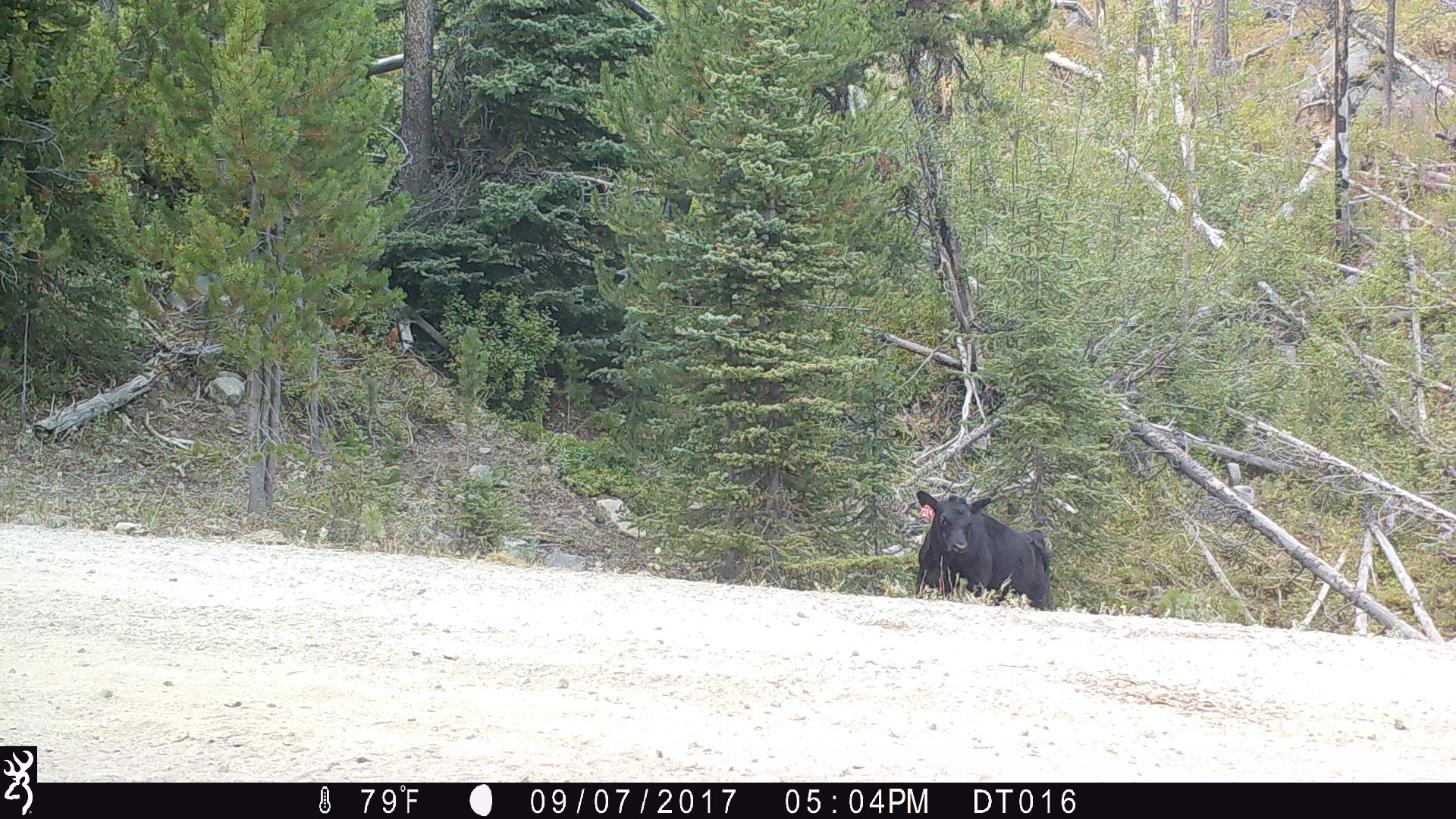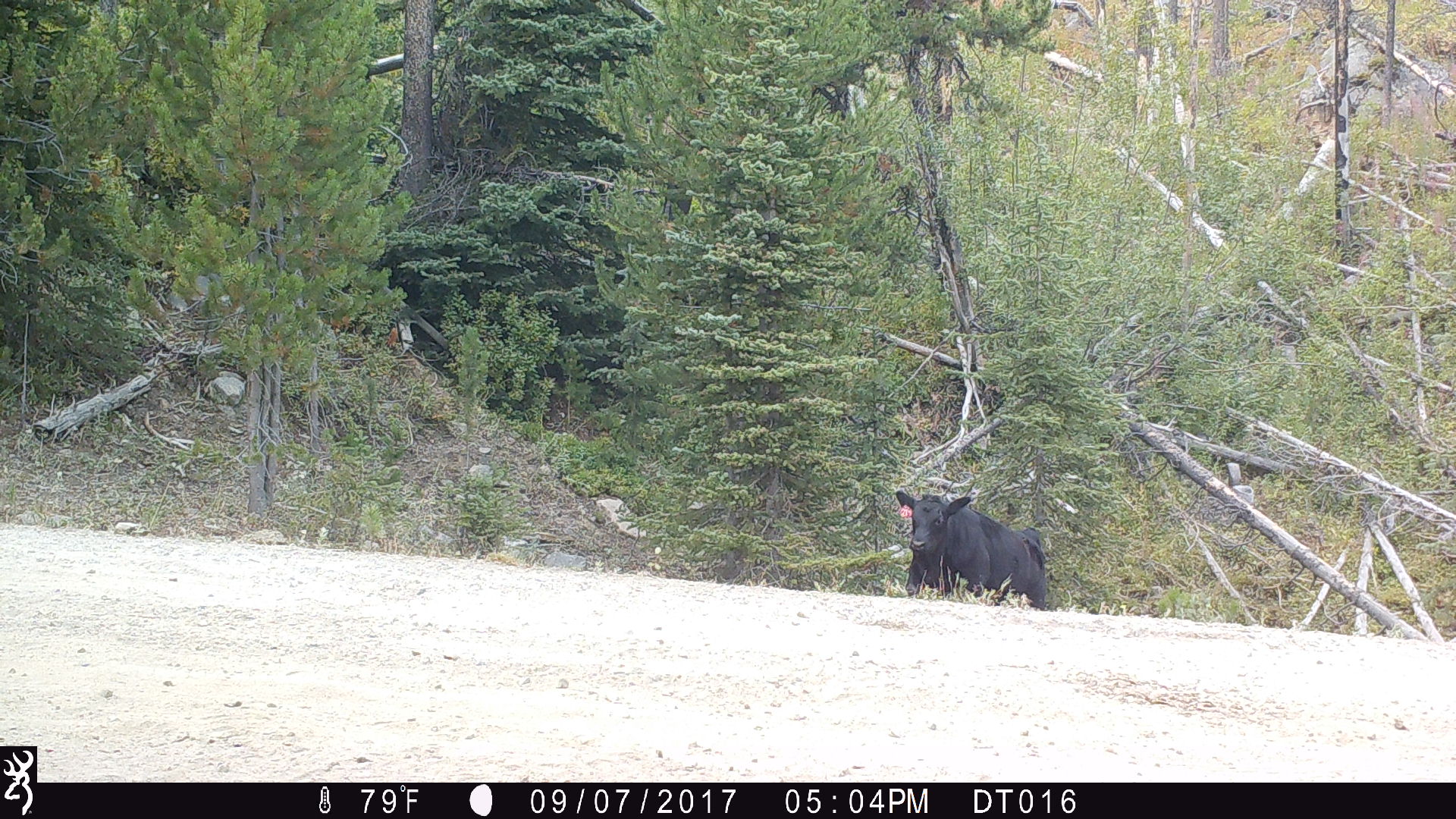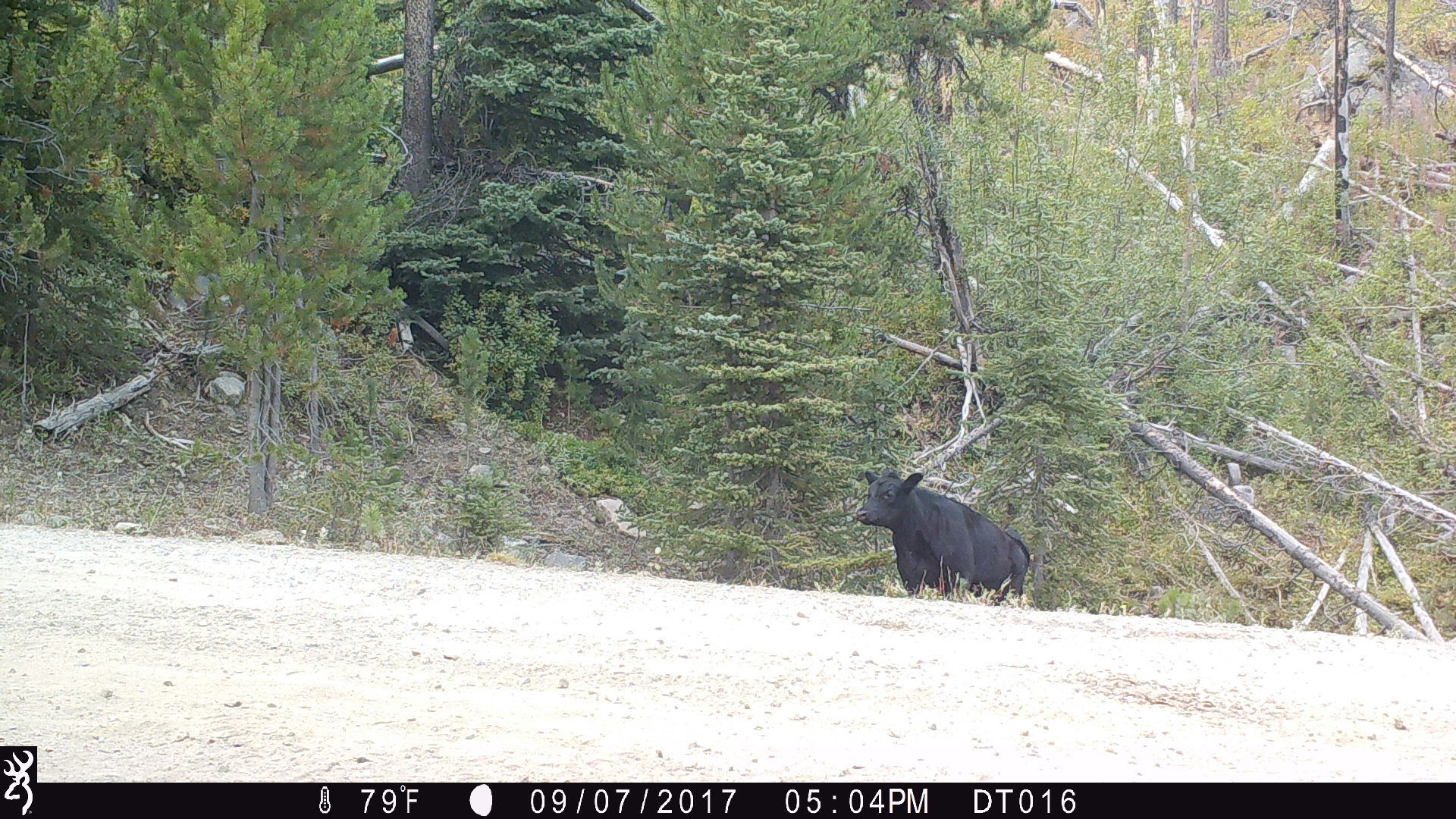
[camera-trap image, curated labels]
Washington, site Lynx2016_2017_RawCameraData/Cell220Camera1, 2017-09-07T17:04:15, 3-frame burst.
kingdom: Animalia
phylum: Chordata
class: Mammalia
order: Artiodactyla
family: Bovidae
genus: Bos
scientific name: Bos taurus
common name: domestic cattle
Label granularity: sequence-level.